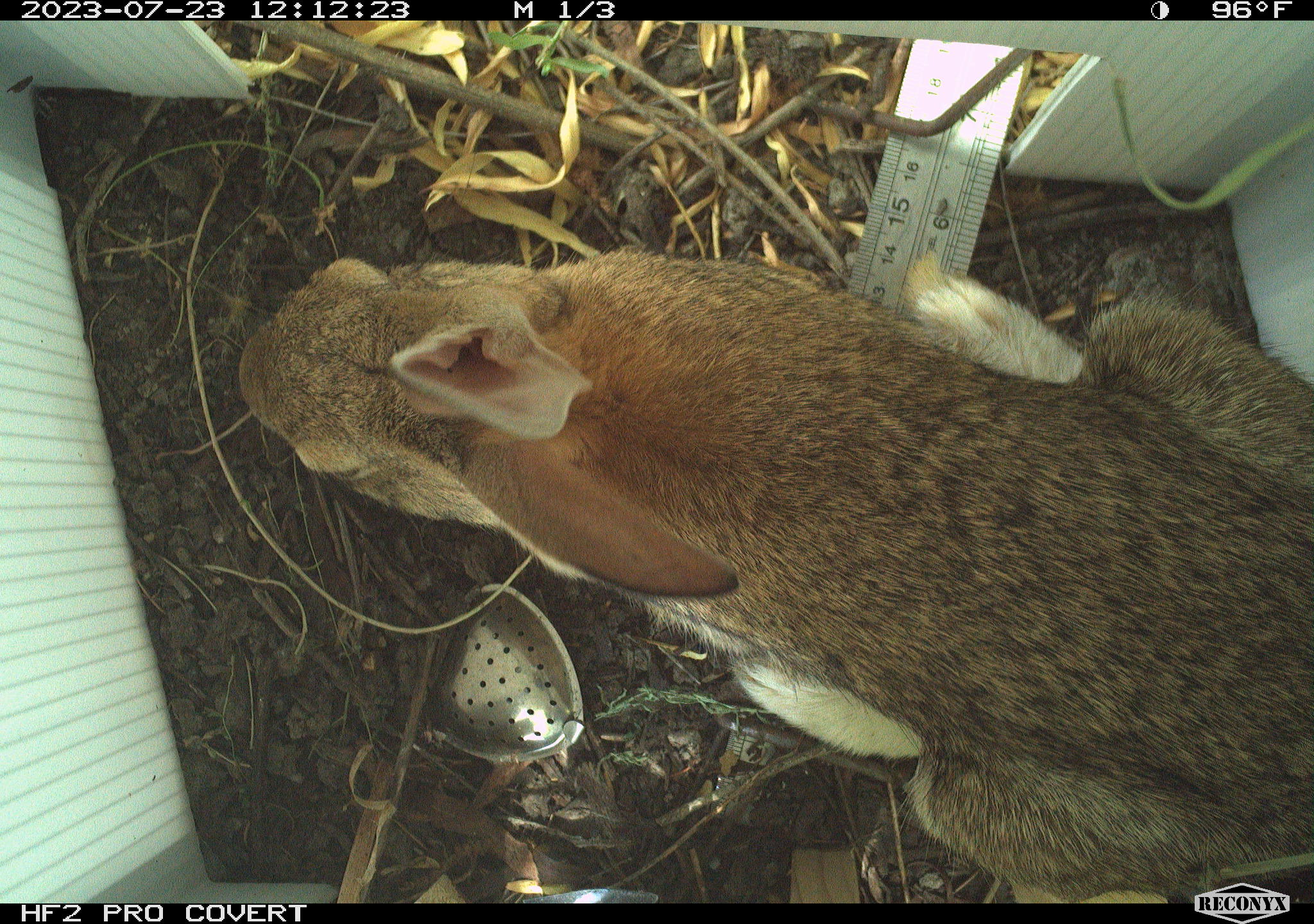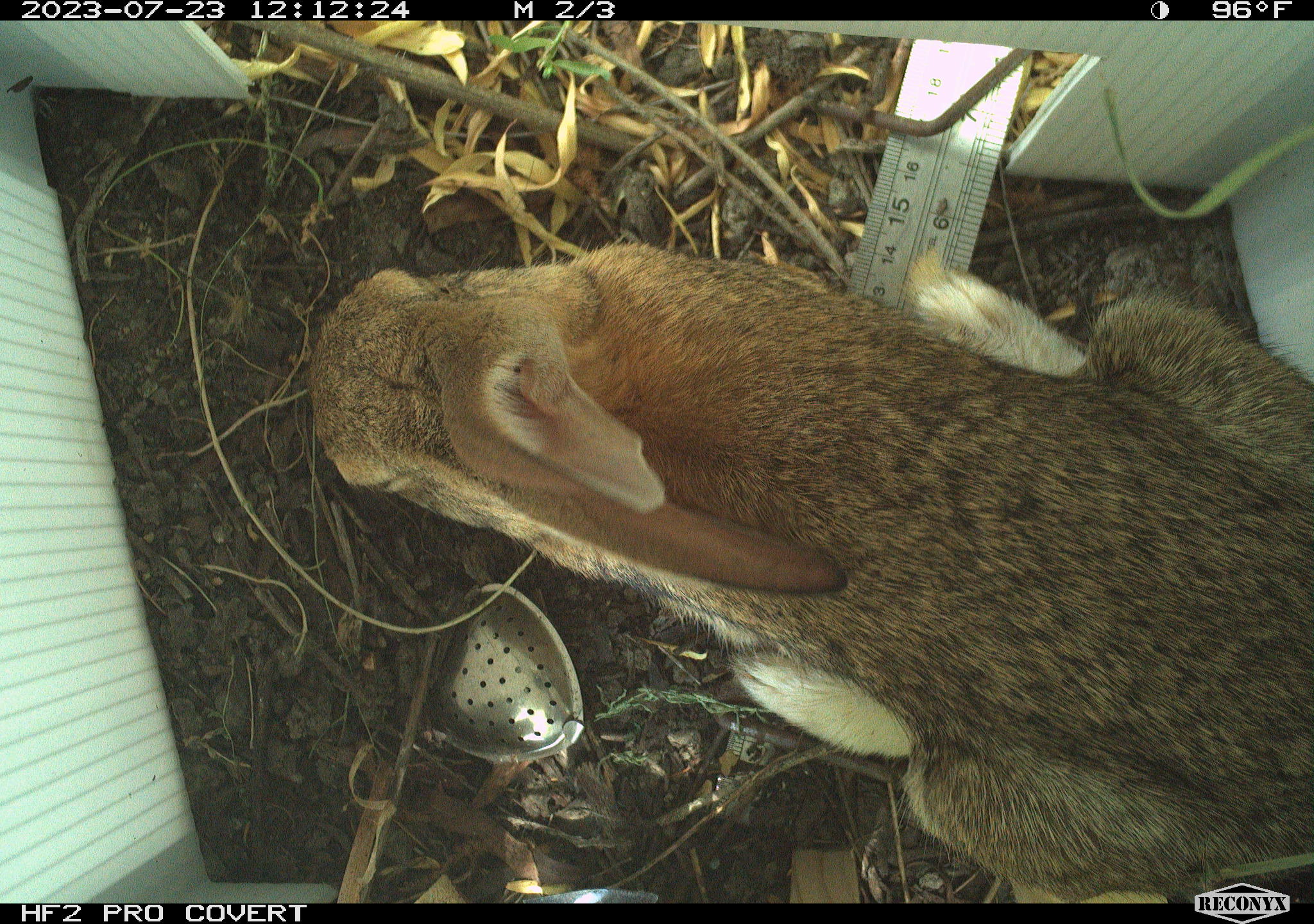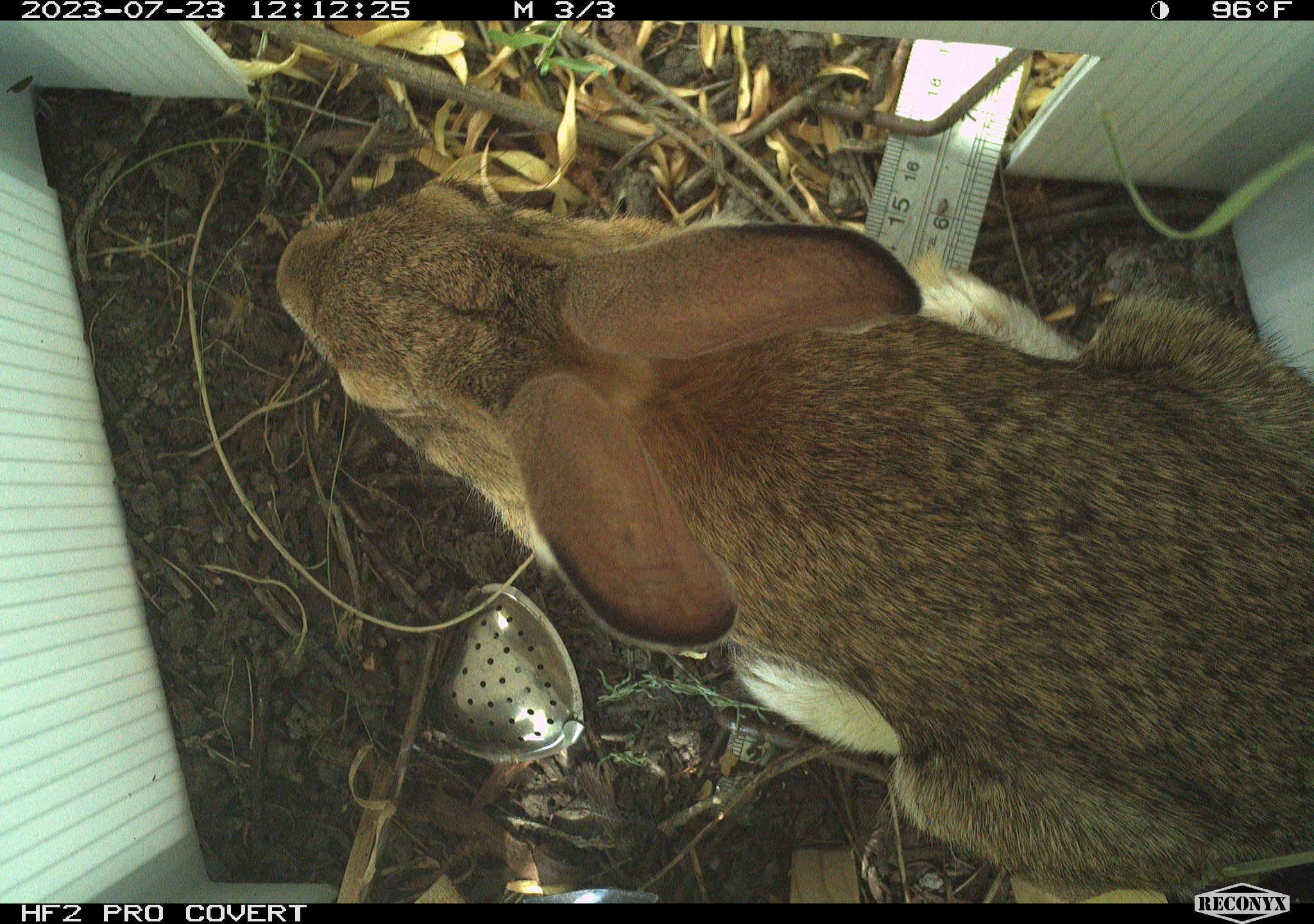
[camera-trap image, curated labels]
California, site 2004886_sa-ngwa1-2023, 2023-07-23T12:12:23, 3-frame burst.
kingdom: Animalia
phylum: Chordata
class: Mammalia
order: Lagomorpha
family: Leporidae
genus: Sylvilagus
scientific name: Sylvilagus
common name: cottontail rabbits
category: sylvilagus species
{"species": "sylvilagus species (cottontail rabbits) (Sylvilagus)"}